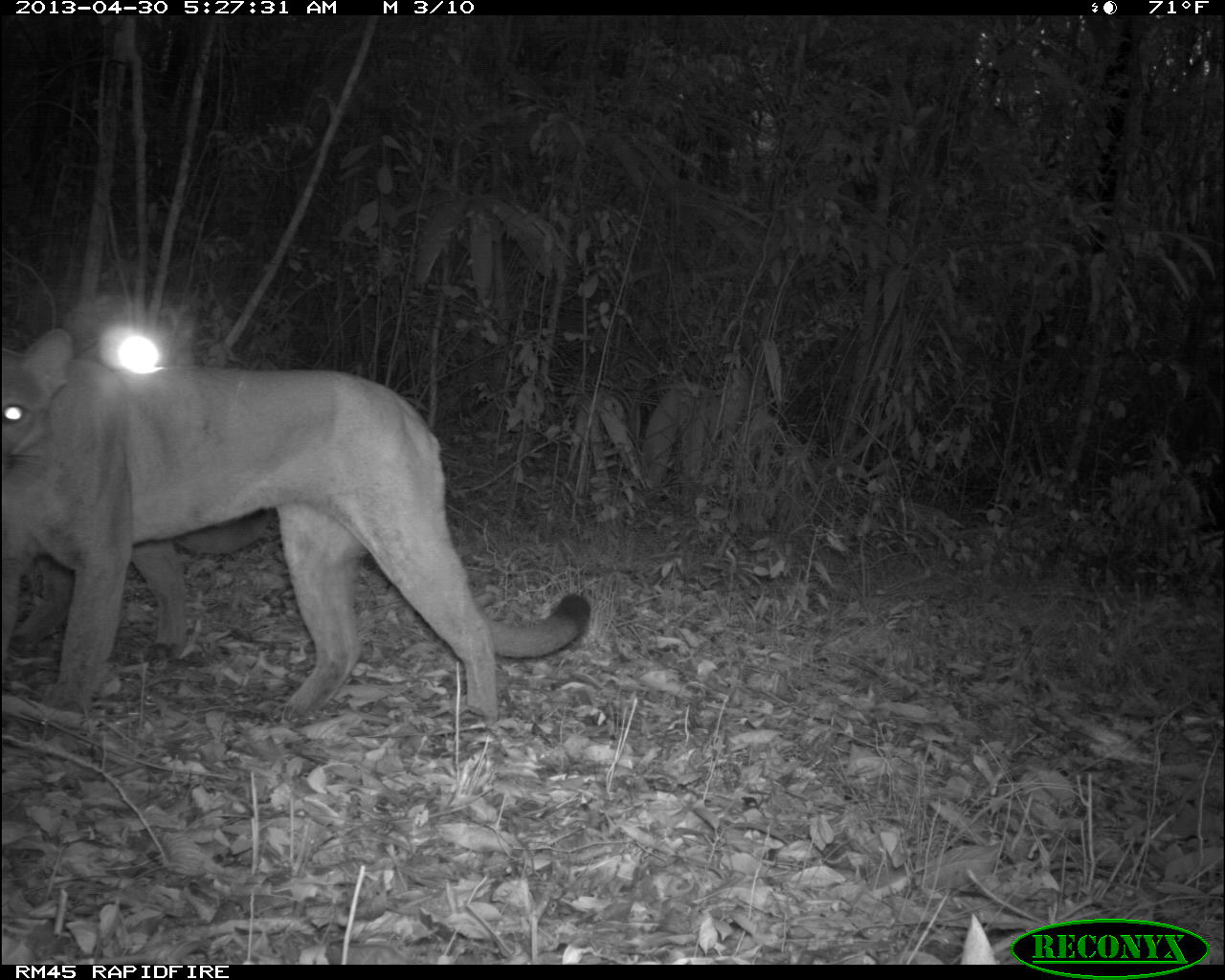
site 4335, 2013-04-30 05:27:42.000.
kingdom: Animalia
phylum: Chordata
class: Mammalia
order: Carnivora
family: Felidae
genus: Puma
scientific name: Puma concolor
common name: mountain lion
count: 1